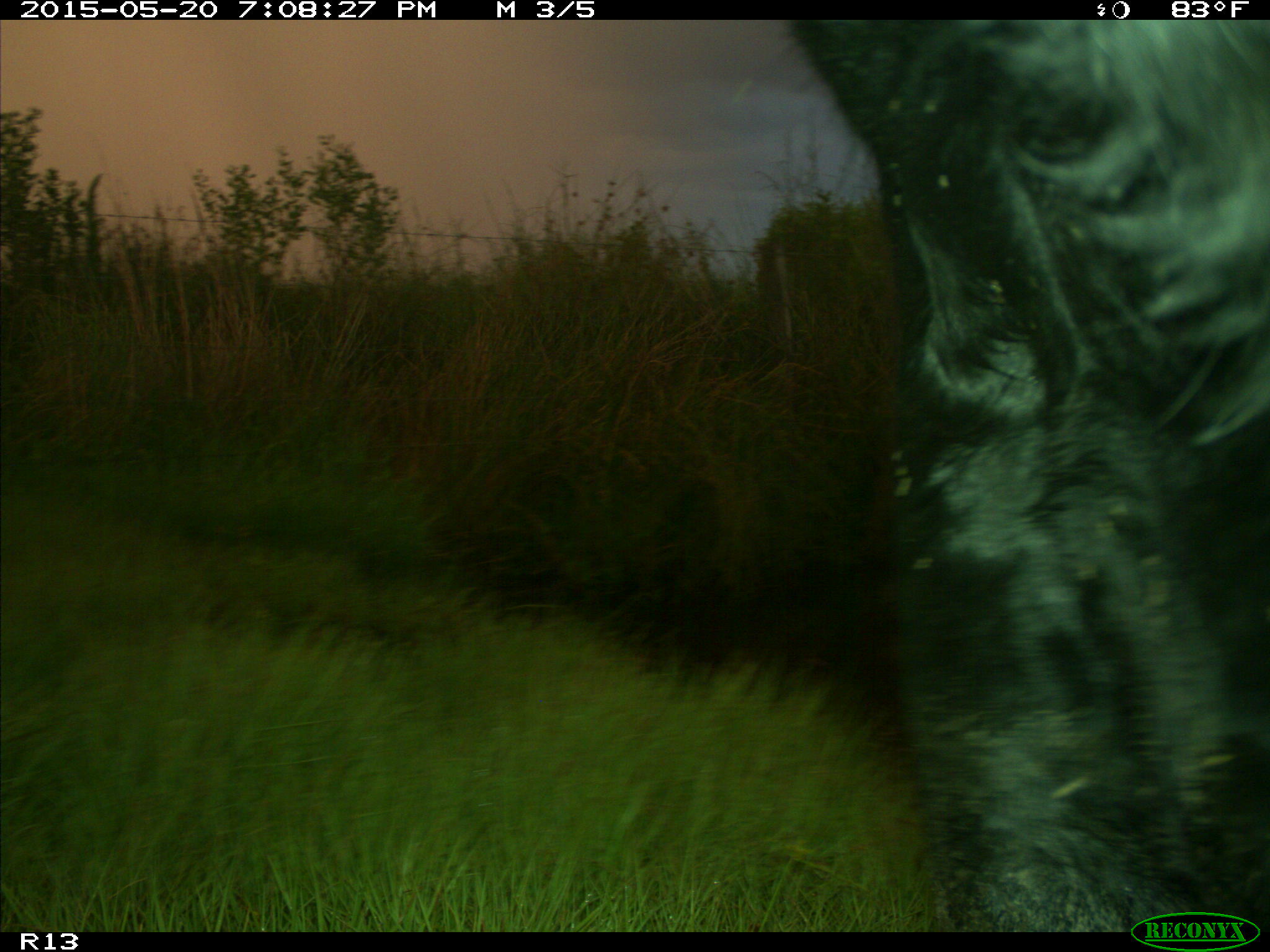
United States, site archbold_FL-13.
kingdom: Animalia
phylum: Chordata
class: Mammalia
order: Artiodactyla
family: Bovidae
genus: Bos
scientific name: Bos taurus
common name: domestic cow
Bos taurus (domestic cow).